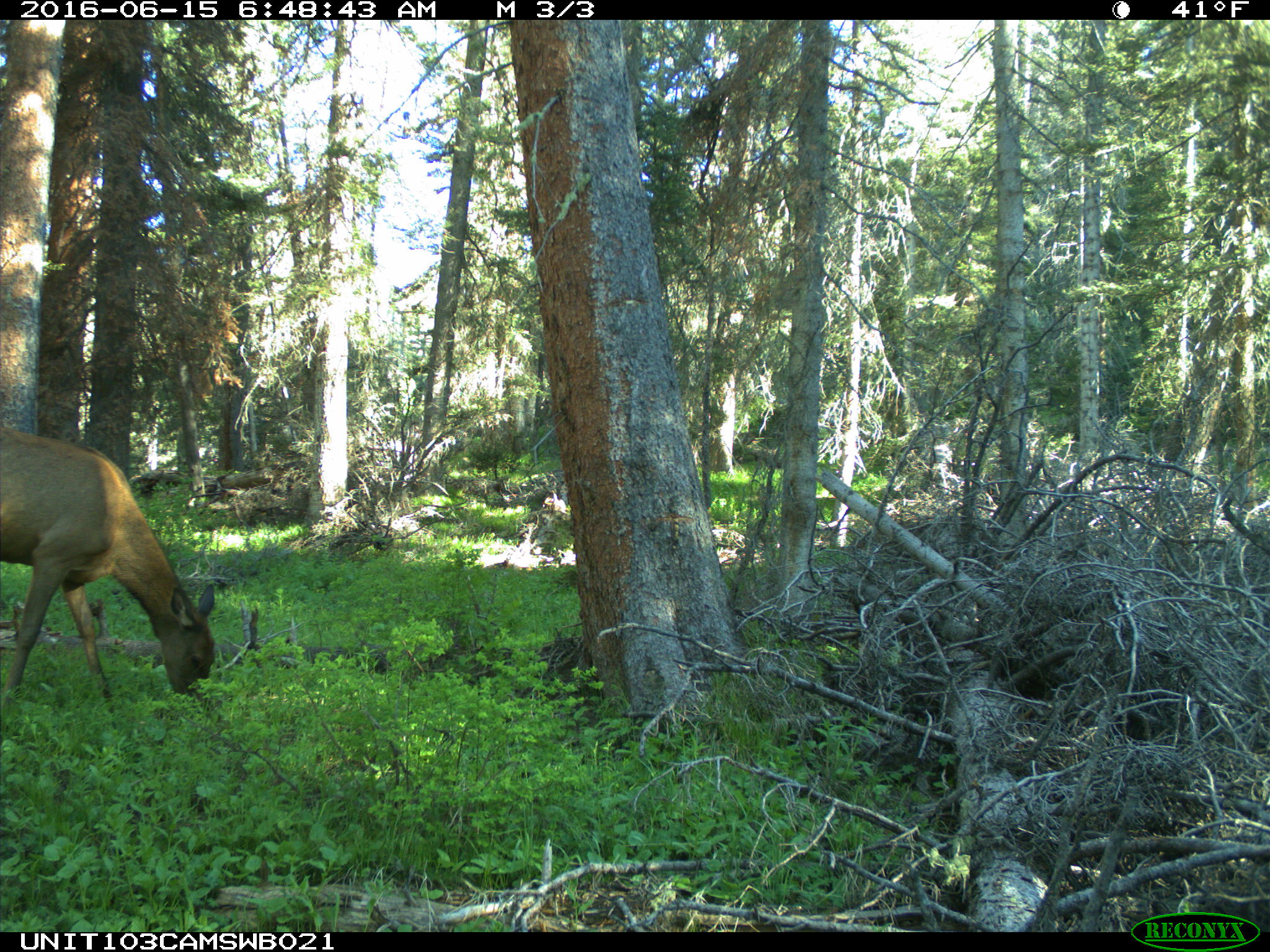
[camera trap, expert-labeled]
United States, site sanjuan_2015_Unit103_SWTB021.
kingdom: Animalia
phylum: Chordata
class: Mammalia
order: Artiodactyla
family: Cervidae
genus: Cervus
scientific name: Cervus elaphus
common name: red deer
Cervus elaphus (red deer).